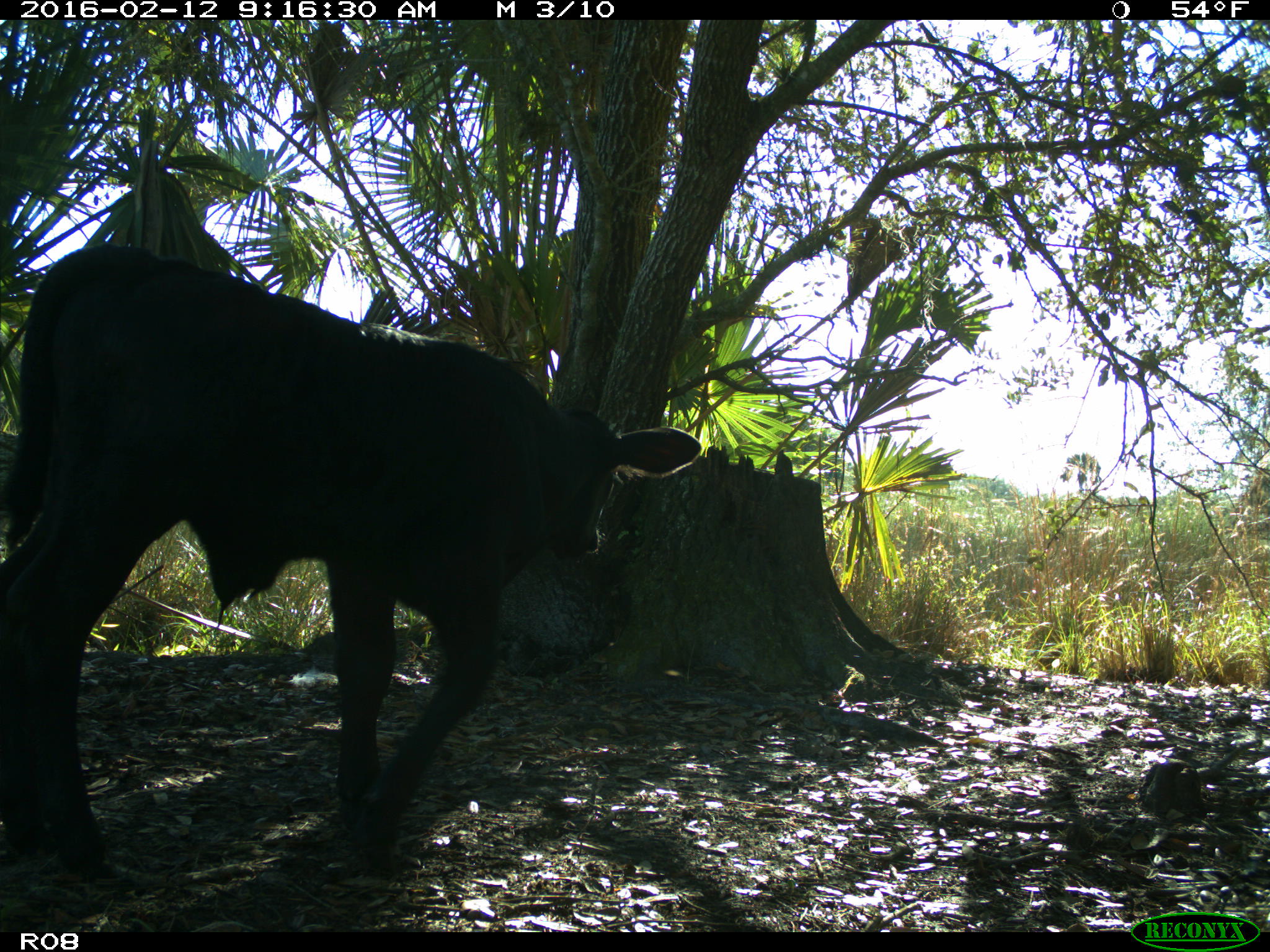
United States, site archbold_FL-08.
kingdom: Animalia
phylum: Chordata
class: Mammalia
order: Artiodactyla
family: Bovidae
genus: Bos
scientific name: Bos taurus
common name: domestic cow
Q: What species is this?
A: Bos taurus (domestic cow).